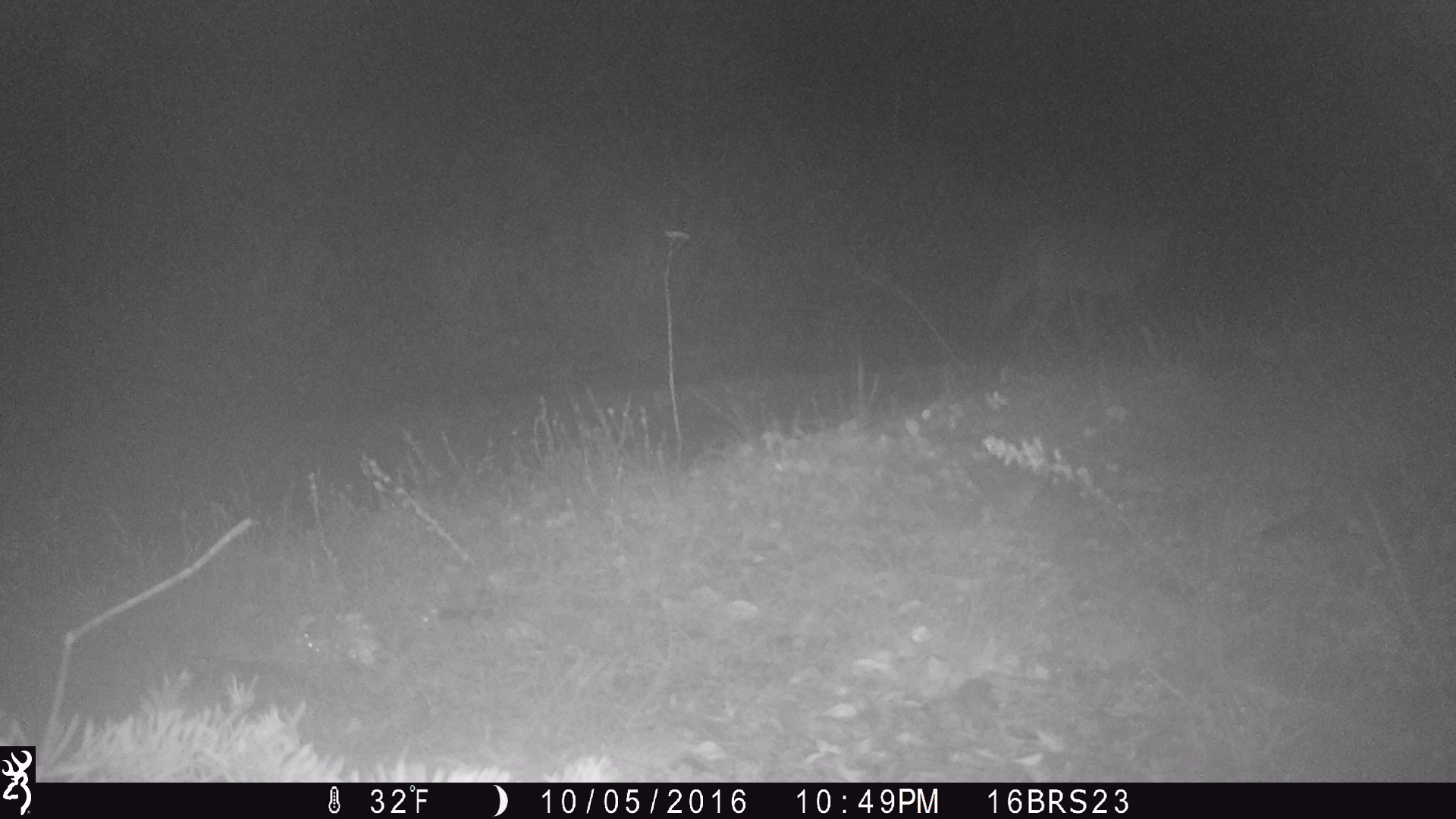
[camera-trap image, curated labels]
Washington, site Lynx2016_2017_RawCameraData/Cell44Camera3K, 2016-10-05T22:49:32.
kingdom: Animalia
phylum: Chordata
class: Mammalia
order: Carnivora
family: Canidae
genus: Canis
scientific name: Canis latrans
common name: coyote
Canis latrans (coyote). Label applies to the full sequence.